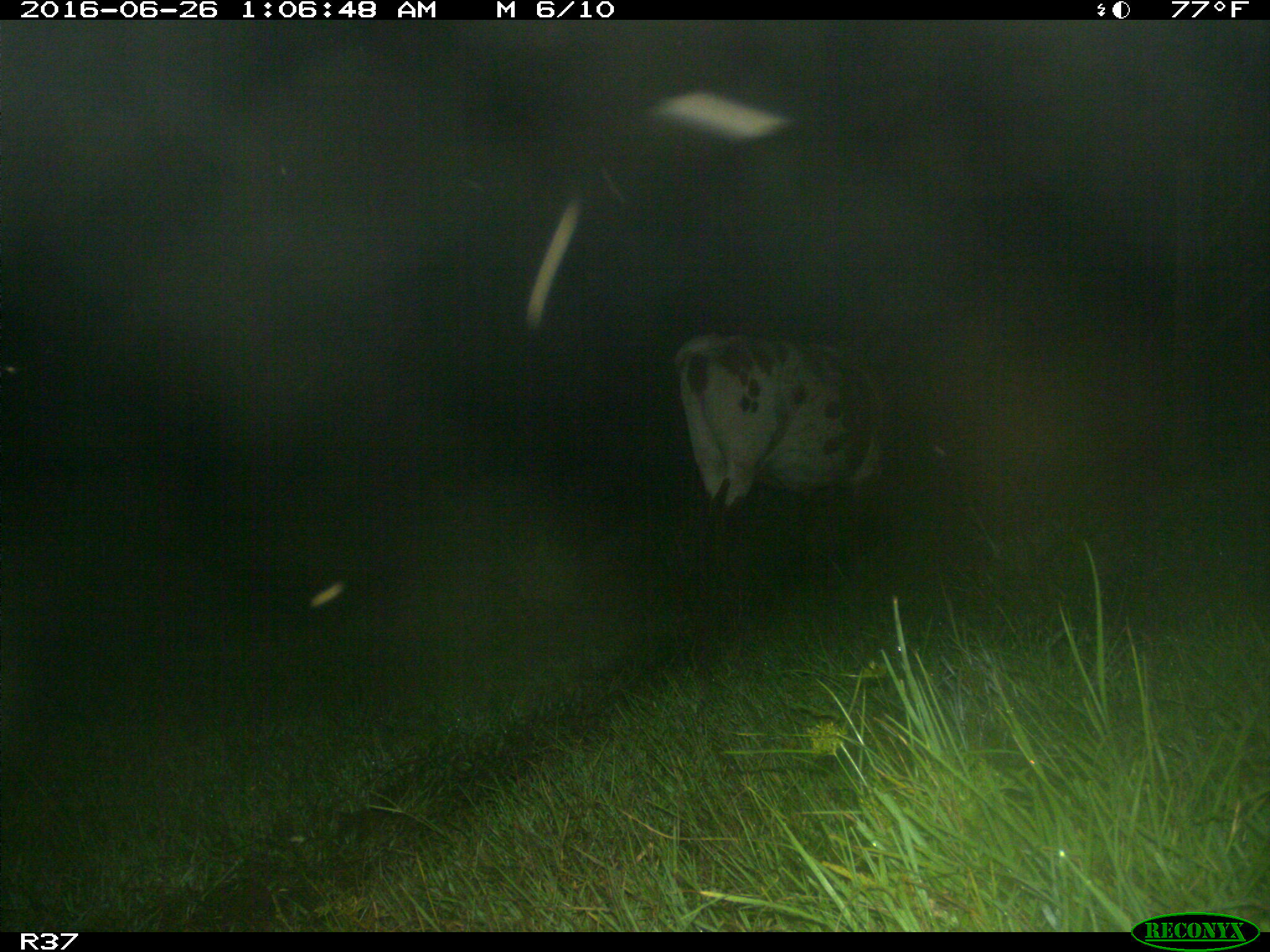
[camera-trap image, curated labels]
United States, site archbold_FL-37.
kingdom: Animalia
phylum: Chordata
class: Mammalia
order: Artiodactyla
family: Bovidae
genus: Bos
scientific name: Bos taurus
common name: domestic cow